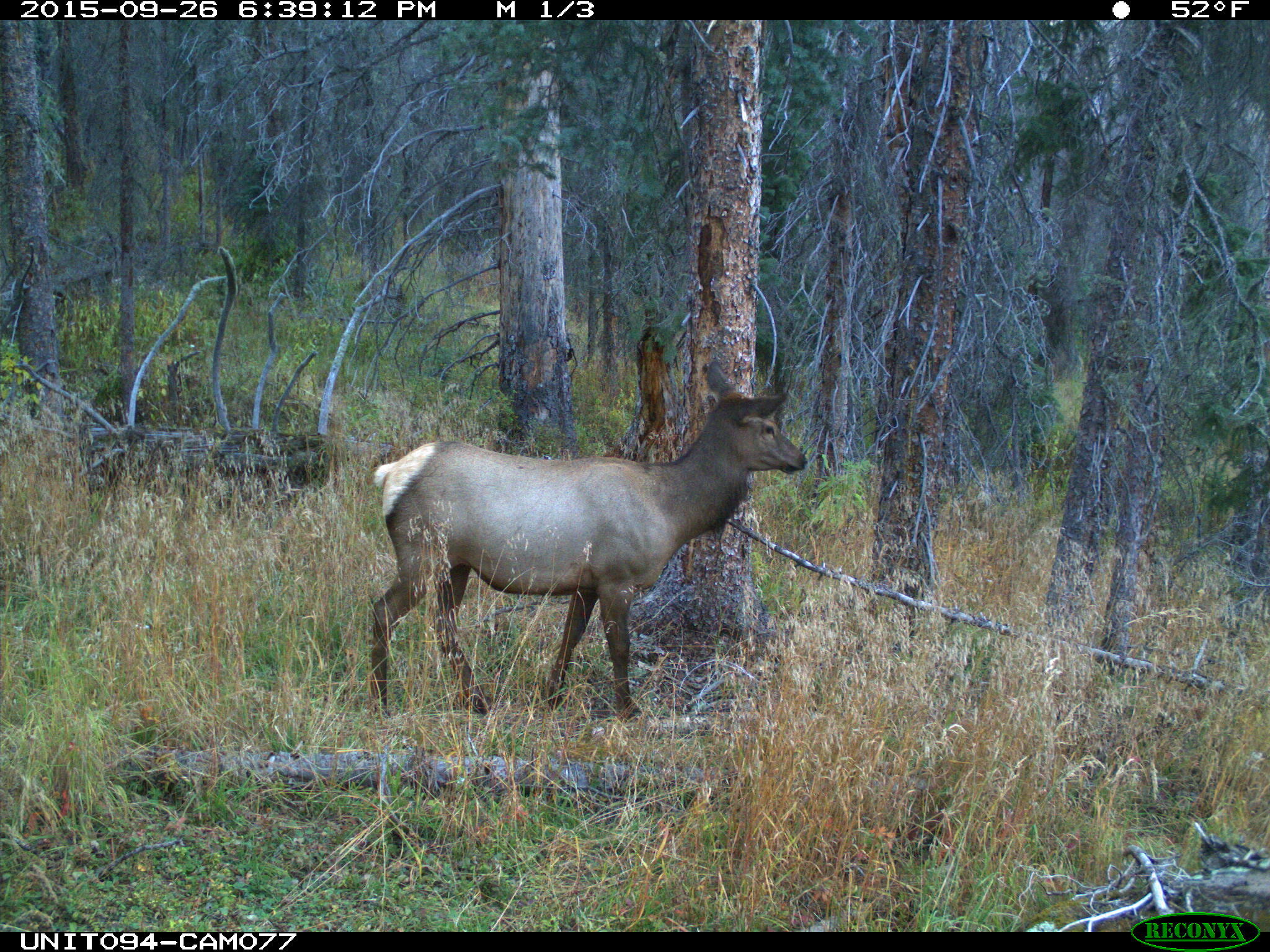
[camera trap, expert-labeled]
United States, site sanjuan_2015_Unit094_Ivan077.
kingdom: Animalia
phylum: Chordata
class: Mammalia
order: Artiodactyla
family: Cervidae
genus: Cervus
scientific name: Cervus elaphus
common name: red deer